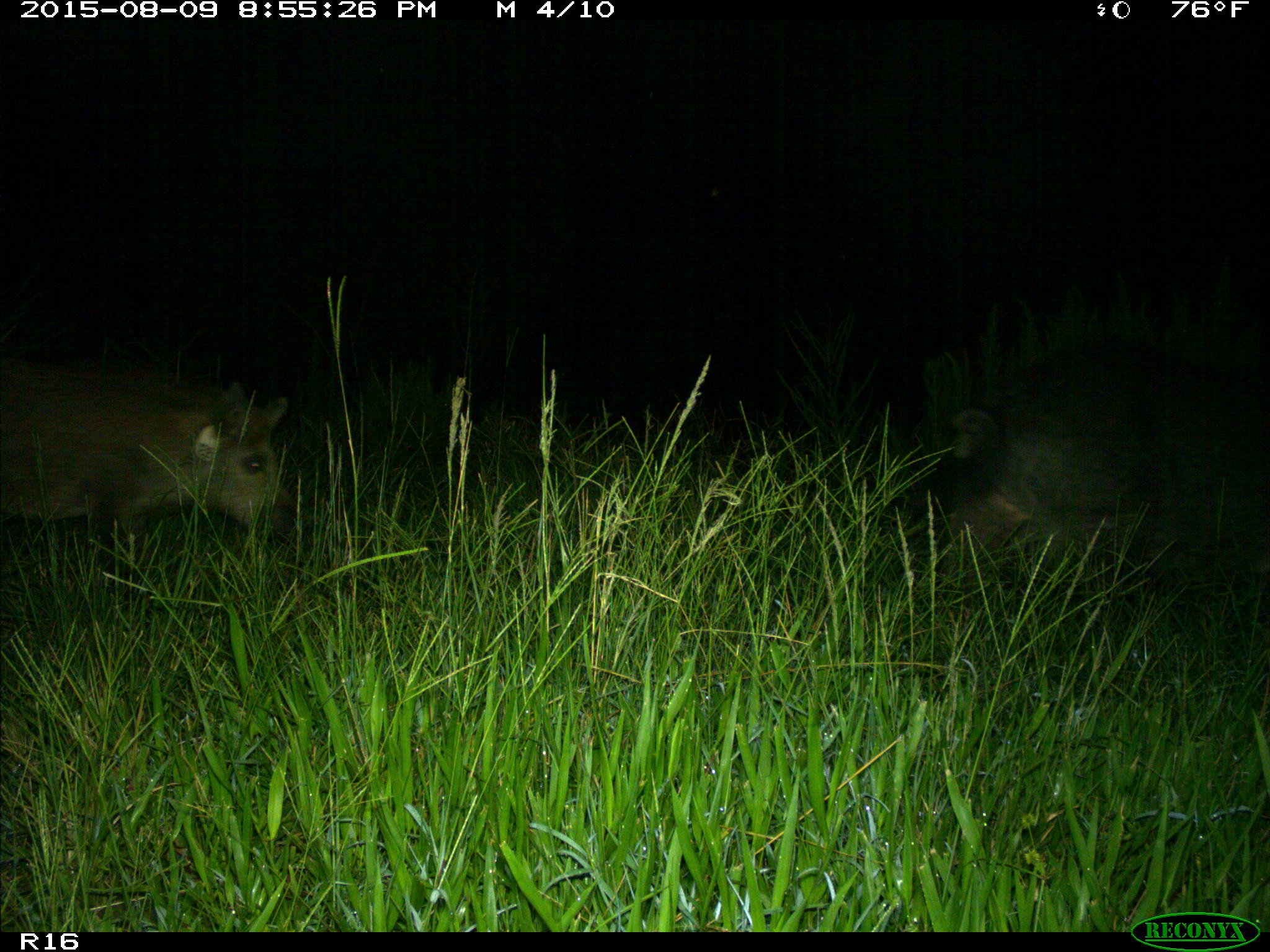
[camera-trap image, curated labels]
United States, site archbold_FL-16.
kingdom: Animalia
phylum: Chordata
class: Mammalia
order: Artiodactyla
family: Suidae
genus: Sus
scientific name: Sus scrofa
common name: wild boar